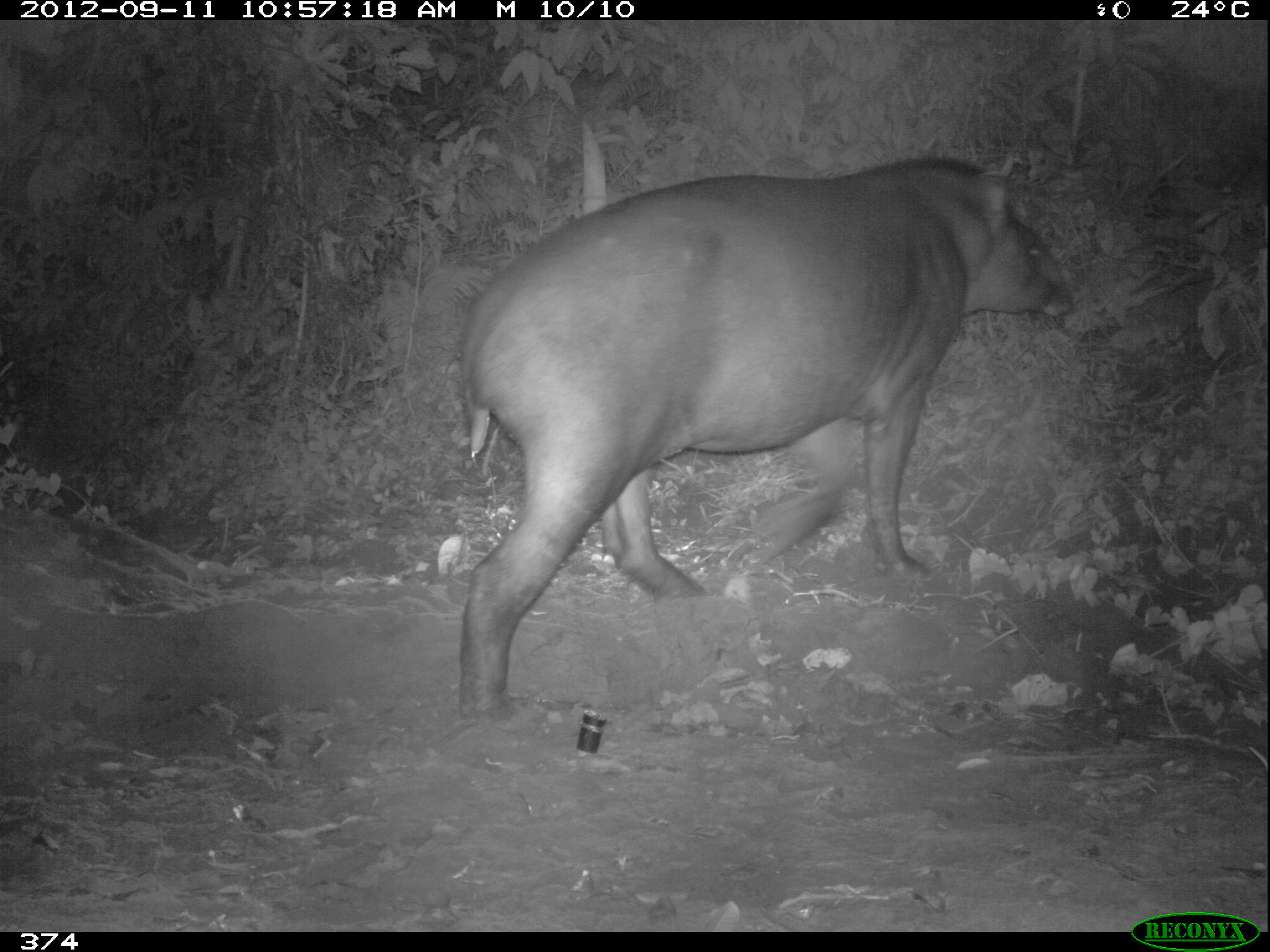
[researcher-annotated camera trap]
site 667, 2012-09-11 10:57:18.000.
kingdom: Animalia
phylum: Chordata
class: Mammalia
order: Perissodactyla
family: Tapiridae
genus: Tapirus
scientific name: Tapirus terrestris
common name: south american tapir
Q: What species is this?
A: Tapirus terrestris (south american tapir).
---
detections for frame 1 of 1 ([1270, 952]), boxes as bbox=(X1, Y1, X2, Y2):
tapirus terrestris: bbox=(453, 153, 1076, 731)